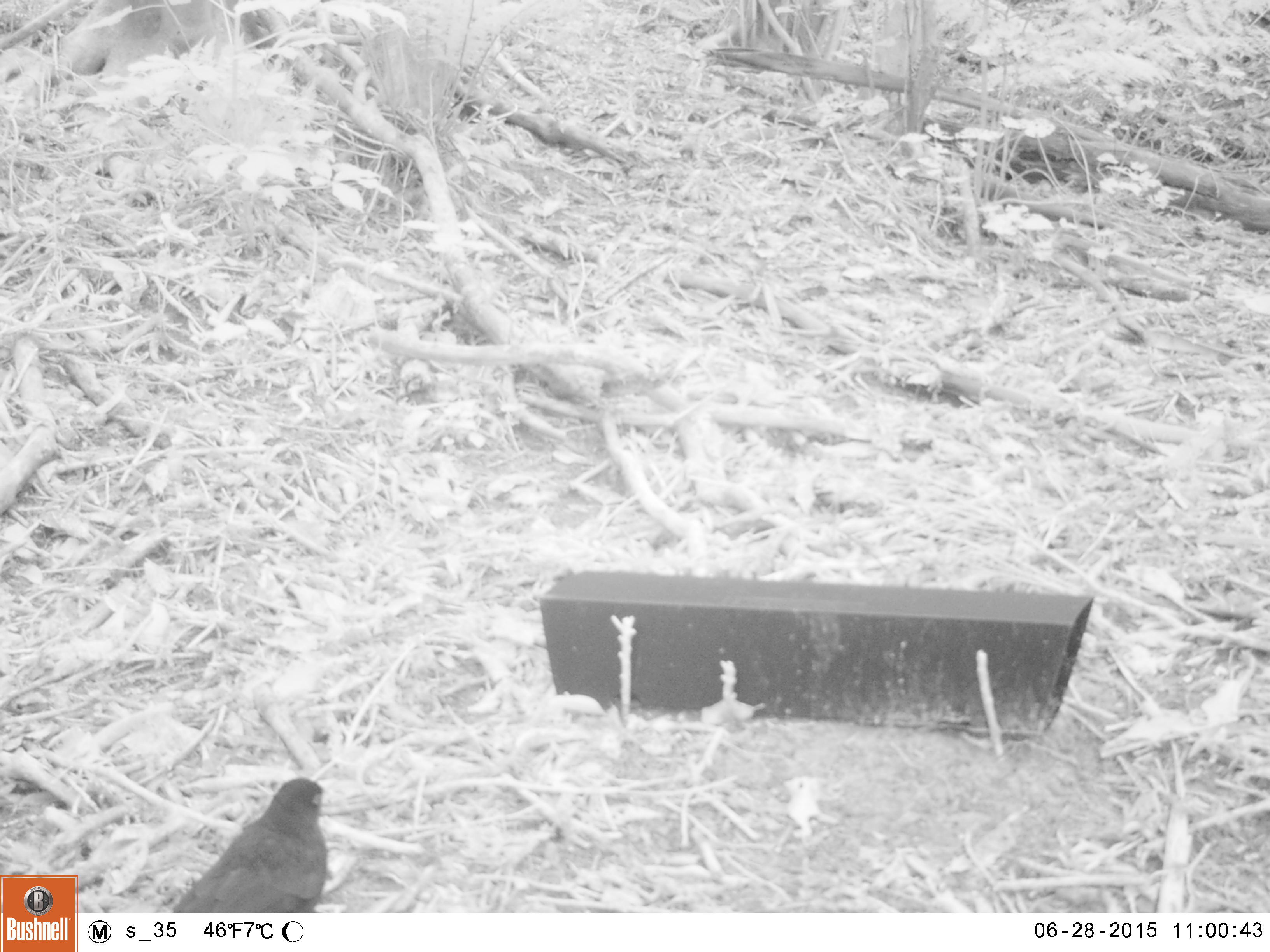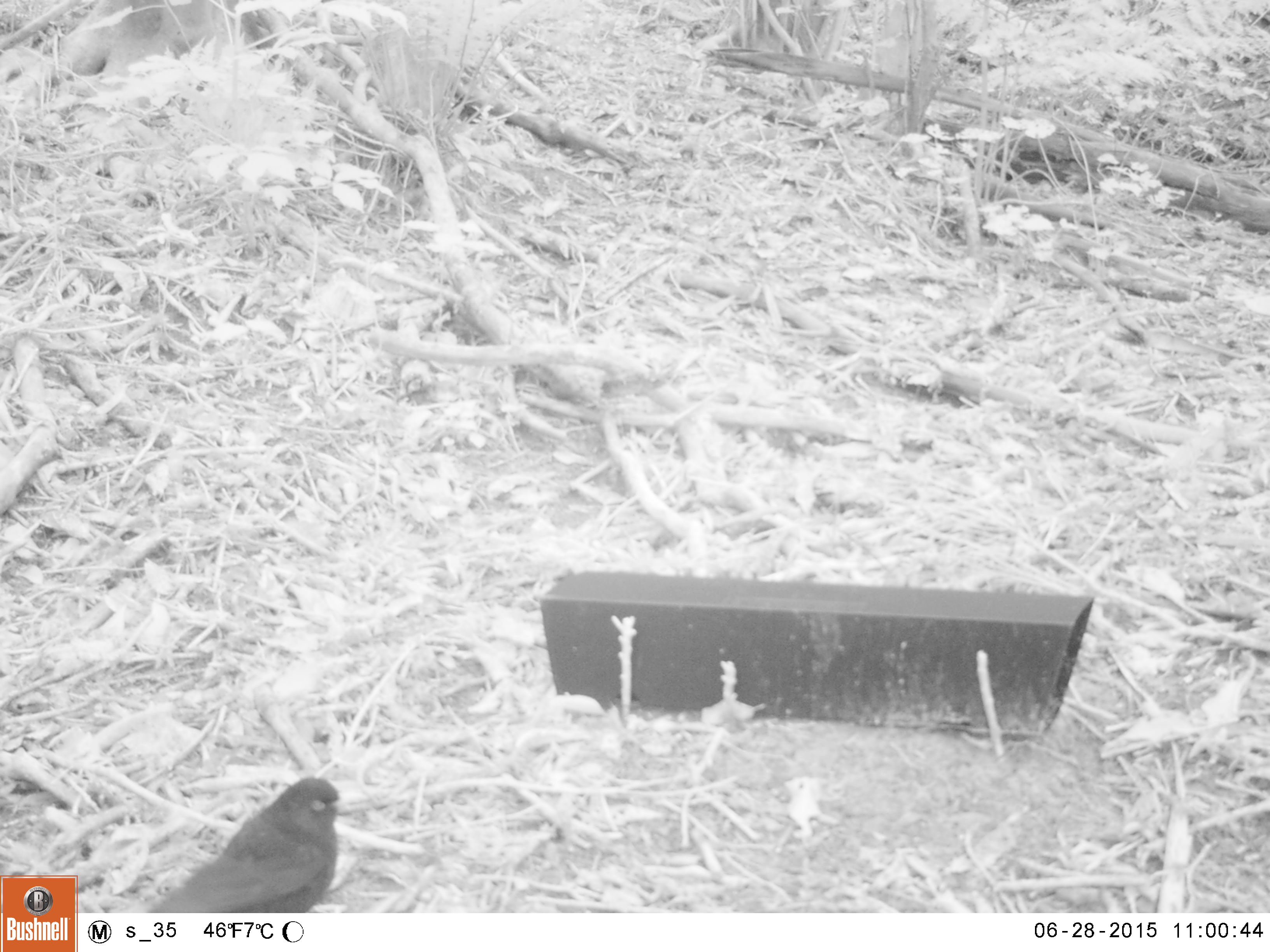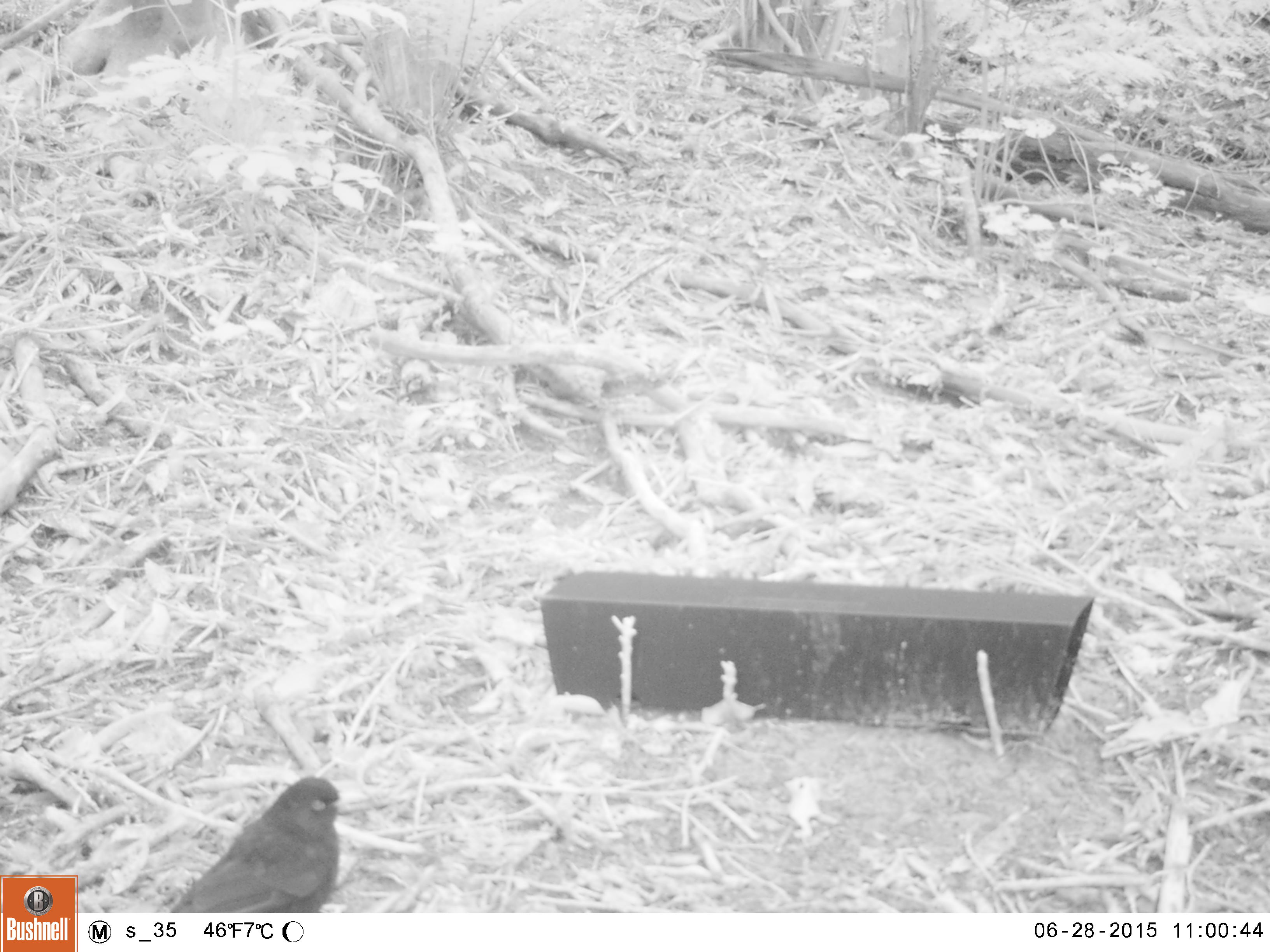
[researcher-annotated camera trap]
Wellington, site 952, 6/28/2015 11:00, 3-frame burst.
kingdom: Animalia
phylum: Chordata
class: Aves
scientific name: Aves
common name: bird